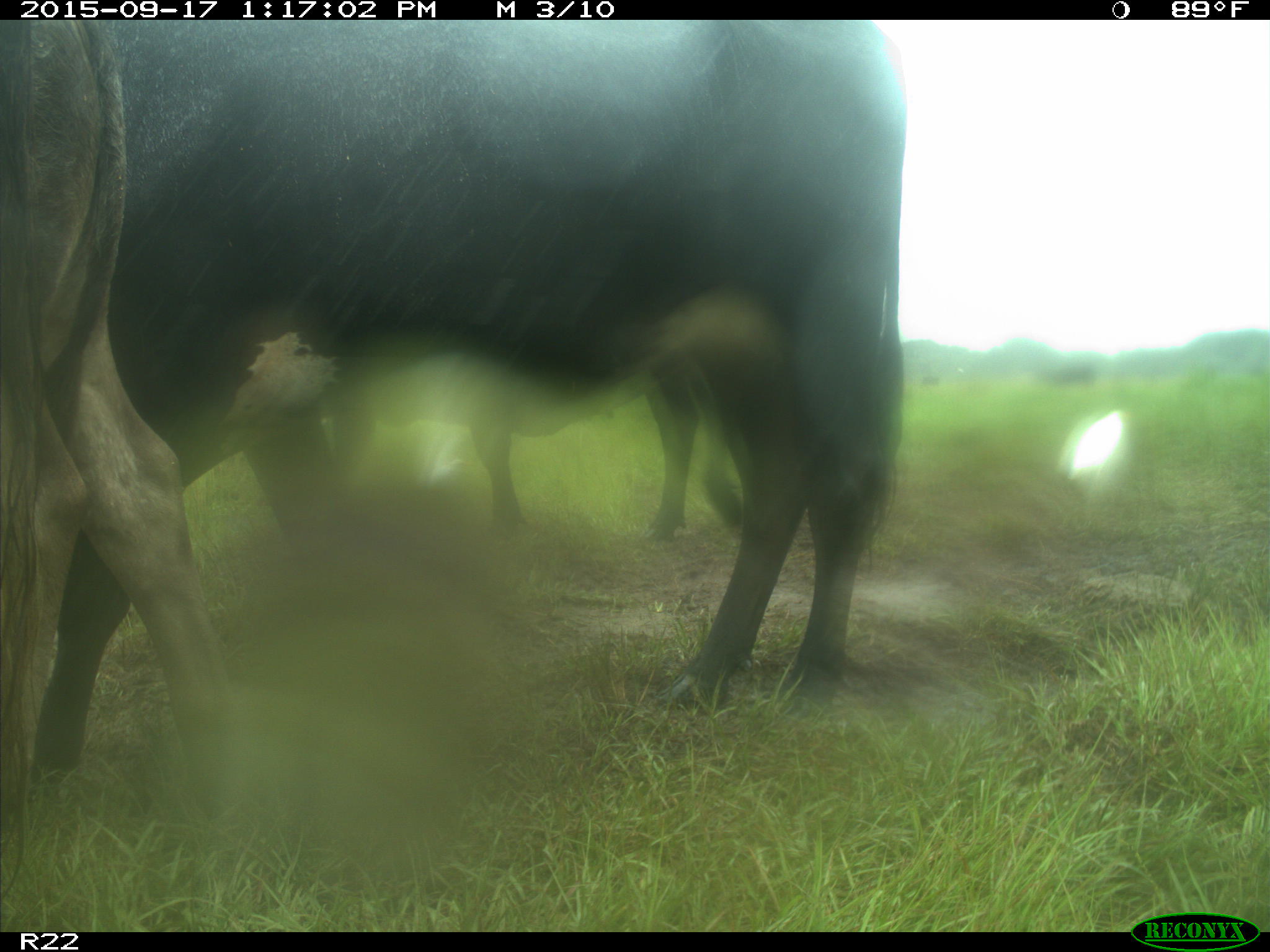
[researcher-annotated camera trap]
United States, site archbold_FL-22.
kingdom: Animalia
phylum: Chordata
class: Mammalia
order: Artiodactyla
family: Bovidae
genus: Bos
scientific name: Bos taurus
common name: domestic cow